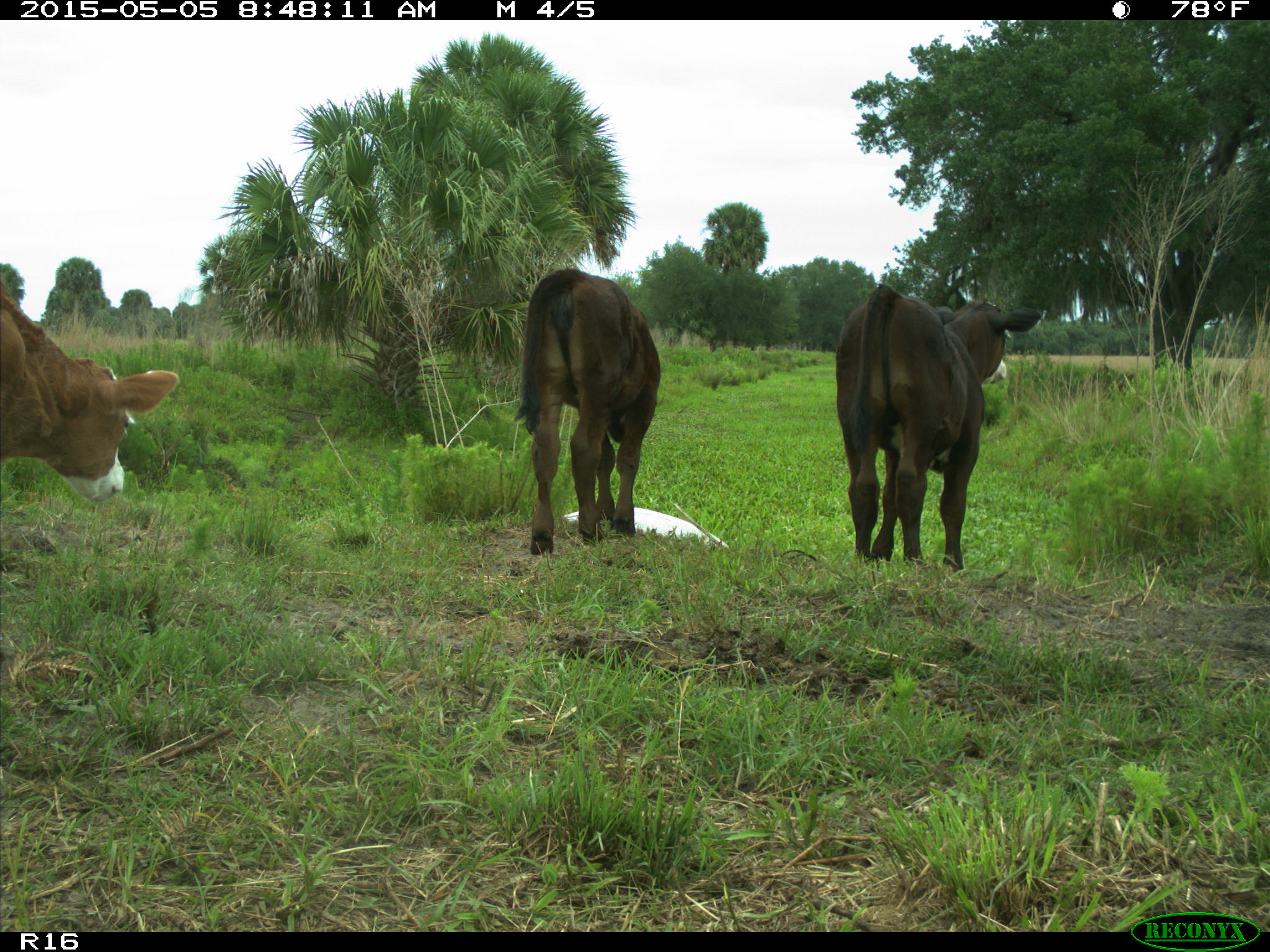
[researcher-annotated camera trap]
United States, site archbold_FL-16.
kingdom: Animalia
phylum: Chordata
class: Mammalia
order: Artiodactyla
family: Bovidae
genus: Bos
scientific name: Bos taurus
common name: domestic cow